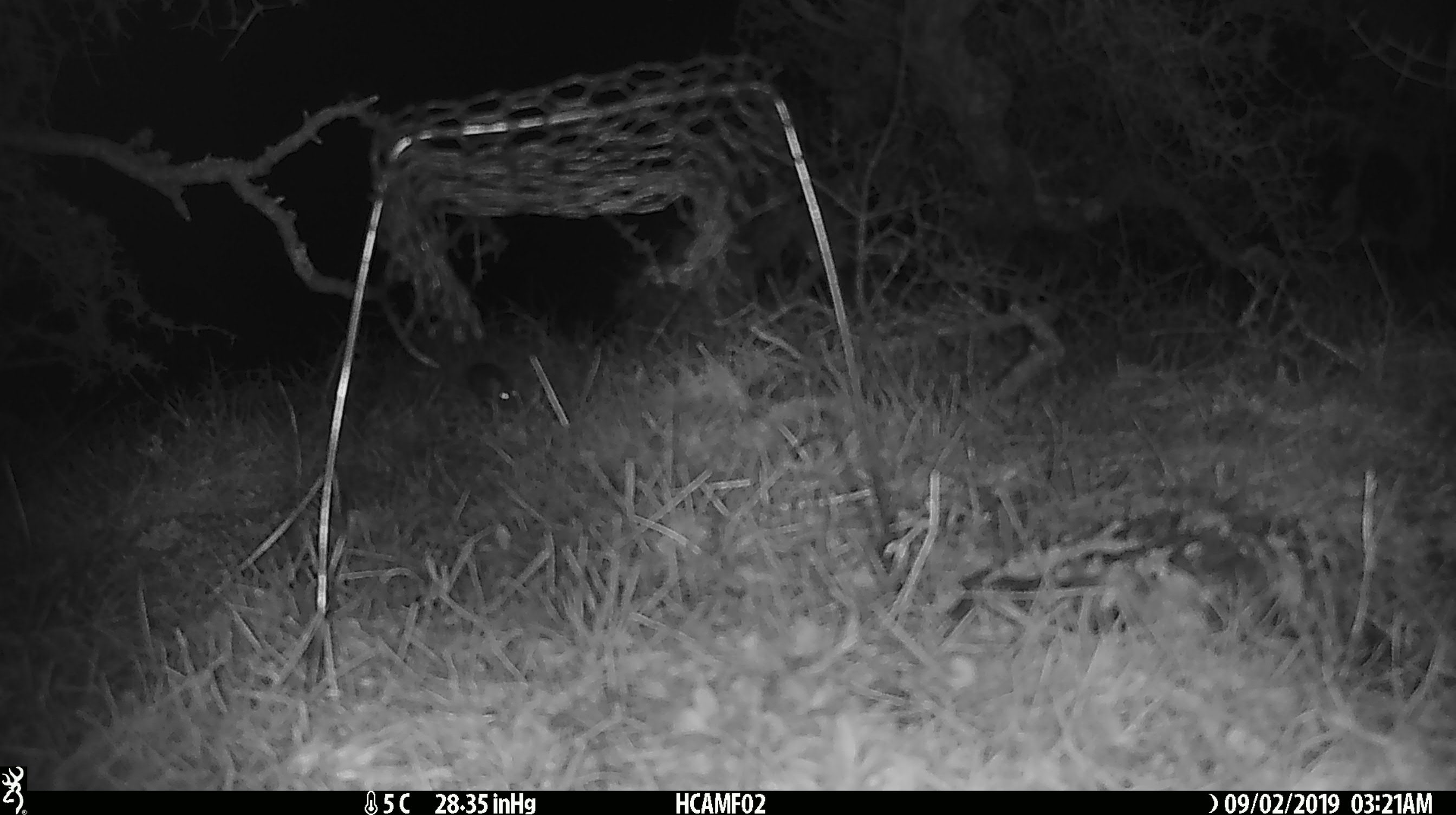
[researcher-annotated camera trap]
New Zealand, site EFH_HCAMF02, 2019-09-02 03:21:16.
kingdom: Animalia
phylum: Chordata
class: Mammalia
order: Rodentia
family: Muridae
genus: Mus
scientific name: Mus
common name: mouse